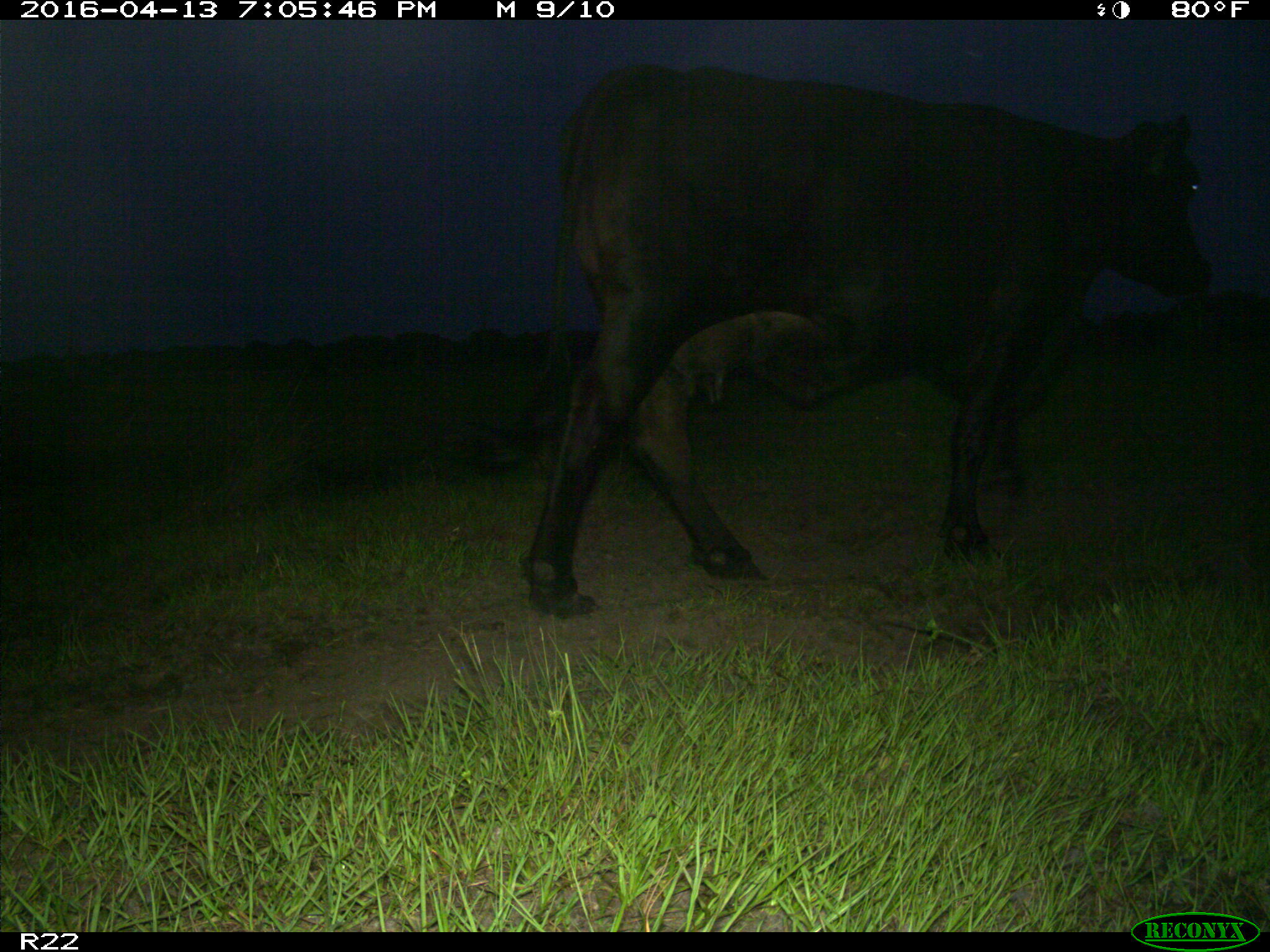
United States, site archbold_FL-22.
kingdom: Animalia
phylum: Chordata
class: Mammalia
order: Artiodactyla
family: Bovidae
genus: Bos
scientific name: Bos taurus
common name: domestic cow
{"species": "Bos taurus (domestic cow)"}